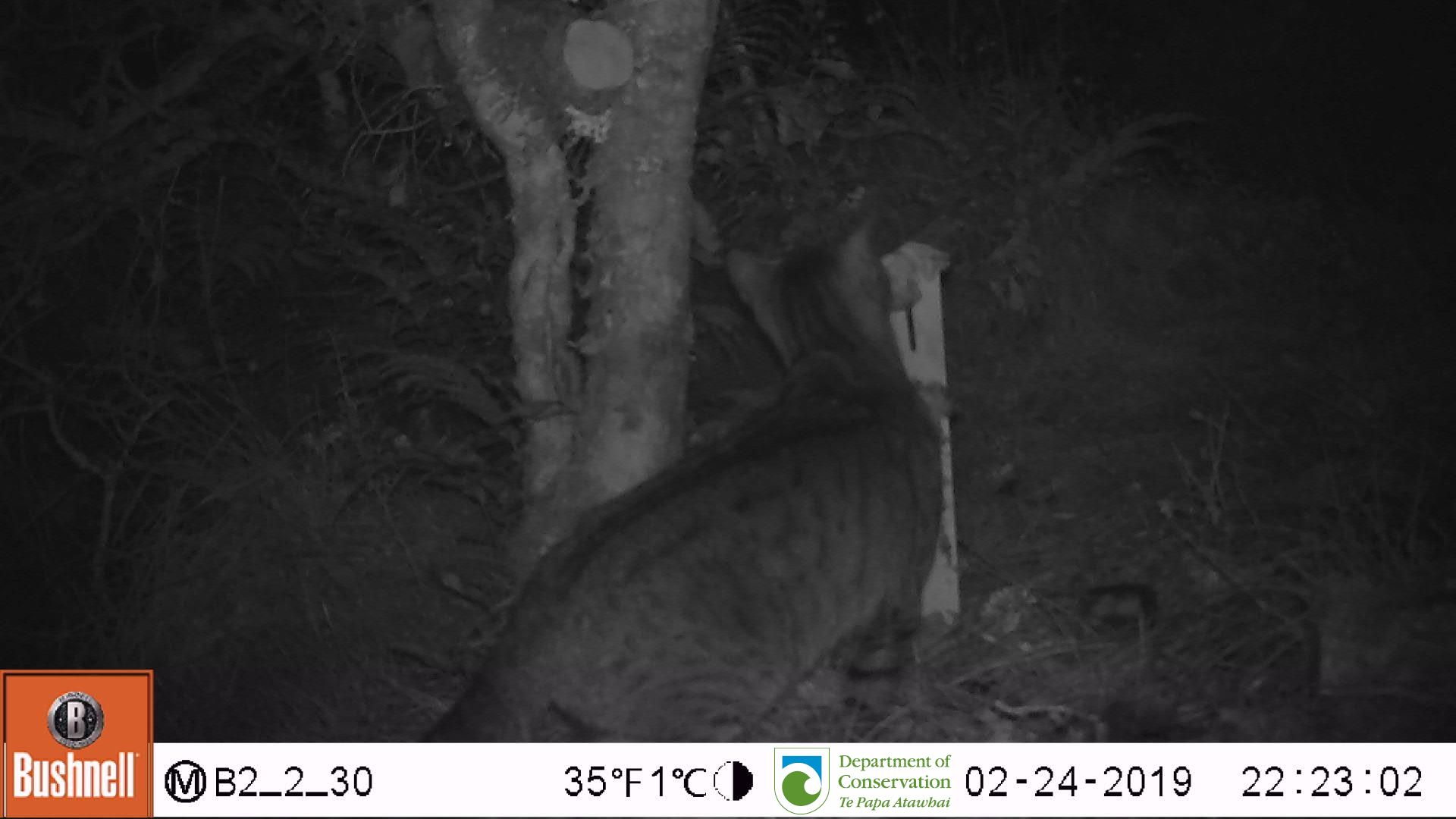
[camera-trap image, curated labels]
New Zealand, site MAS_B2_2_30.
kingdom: Animalia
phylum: Chordata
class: Mammalia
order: Carnivora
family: Felidae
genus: Felis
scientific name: Felis catus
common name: domestic cat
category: cat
Cat (domestic cat) (Felis catus).